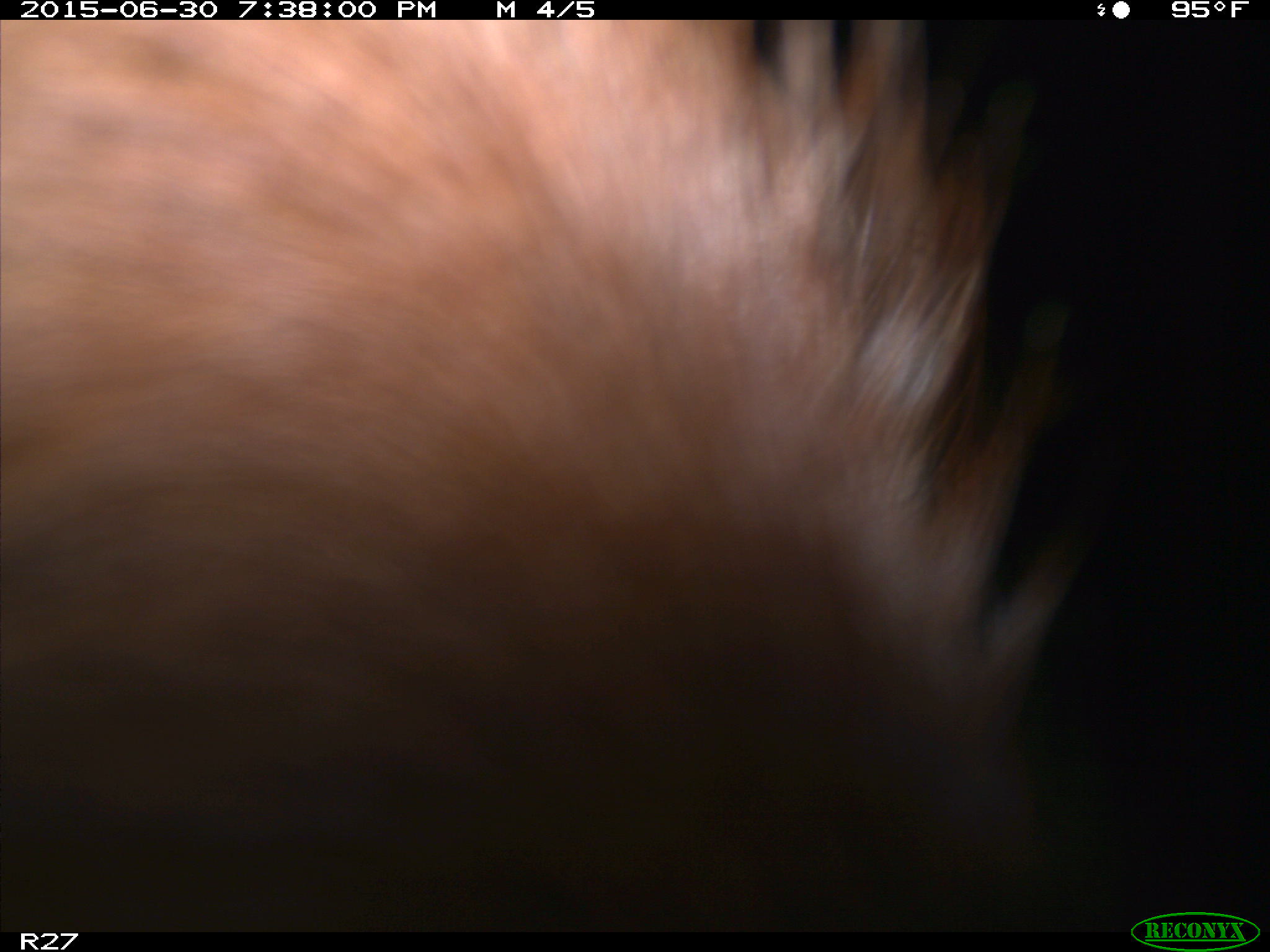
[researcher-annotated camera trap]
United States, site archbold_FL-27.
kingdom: Animalia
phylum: Chordata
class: Mammalia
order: Artiodactyla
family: Bovidae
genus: Bos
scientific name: Bos taurus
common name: domestic cow